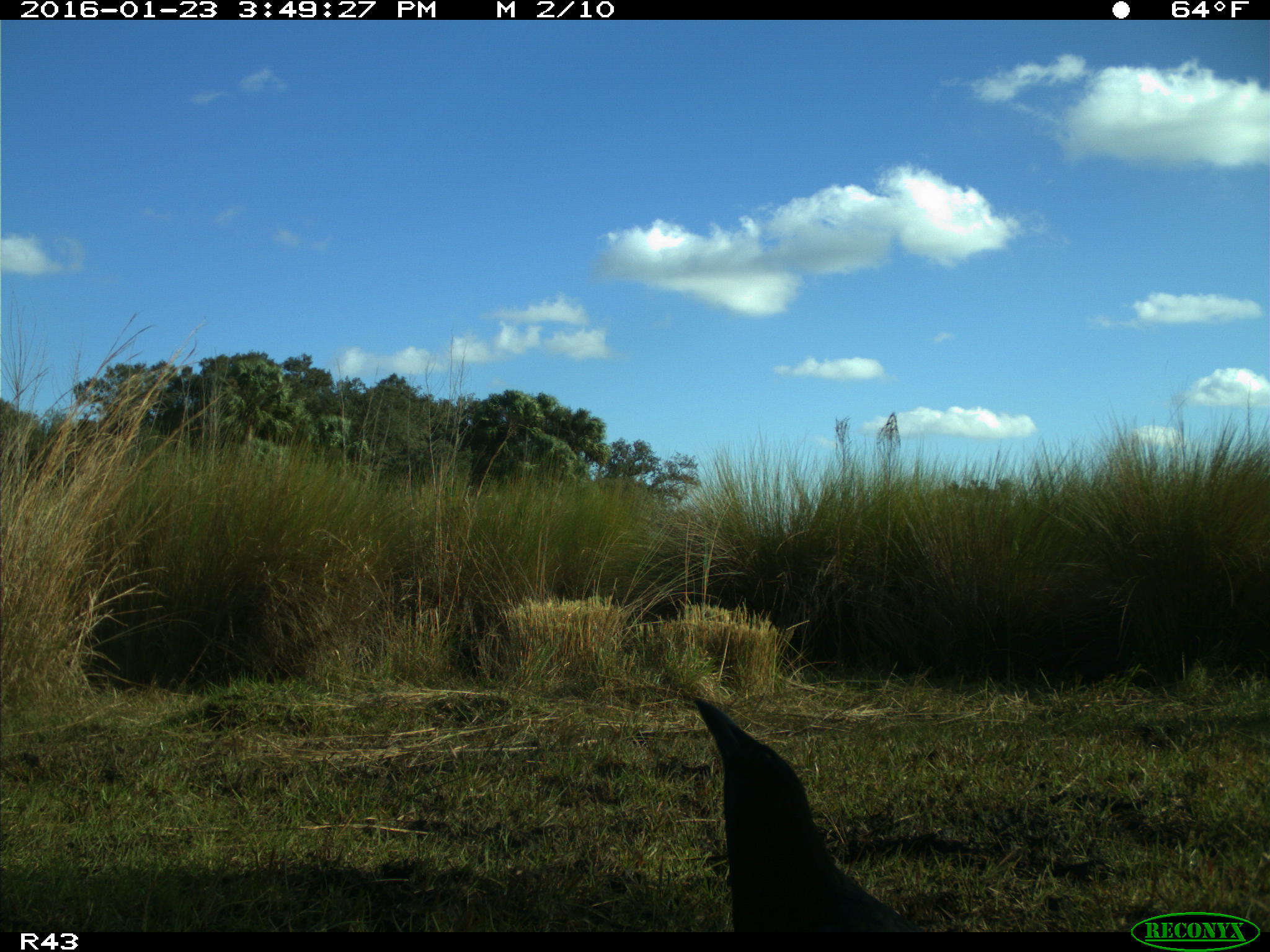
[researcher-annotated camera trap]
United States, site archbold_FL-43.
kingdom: Animalia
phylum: Chordata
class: Aves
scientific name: Aves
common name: birds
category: unidentified bird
Unidentified bird (birds) (Aves).